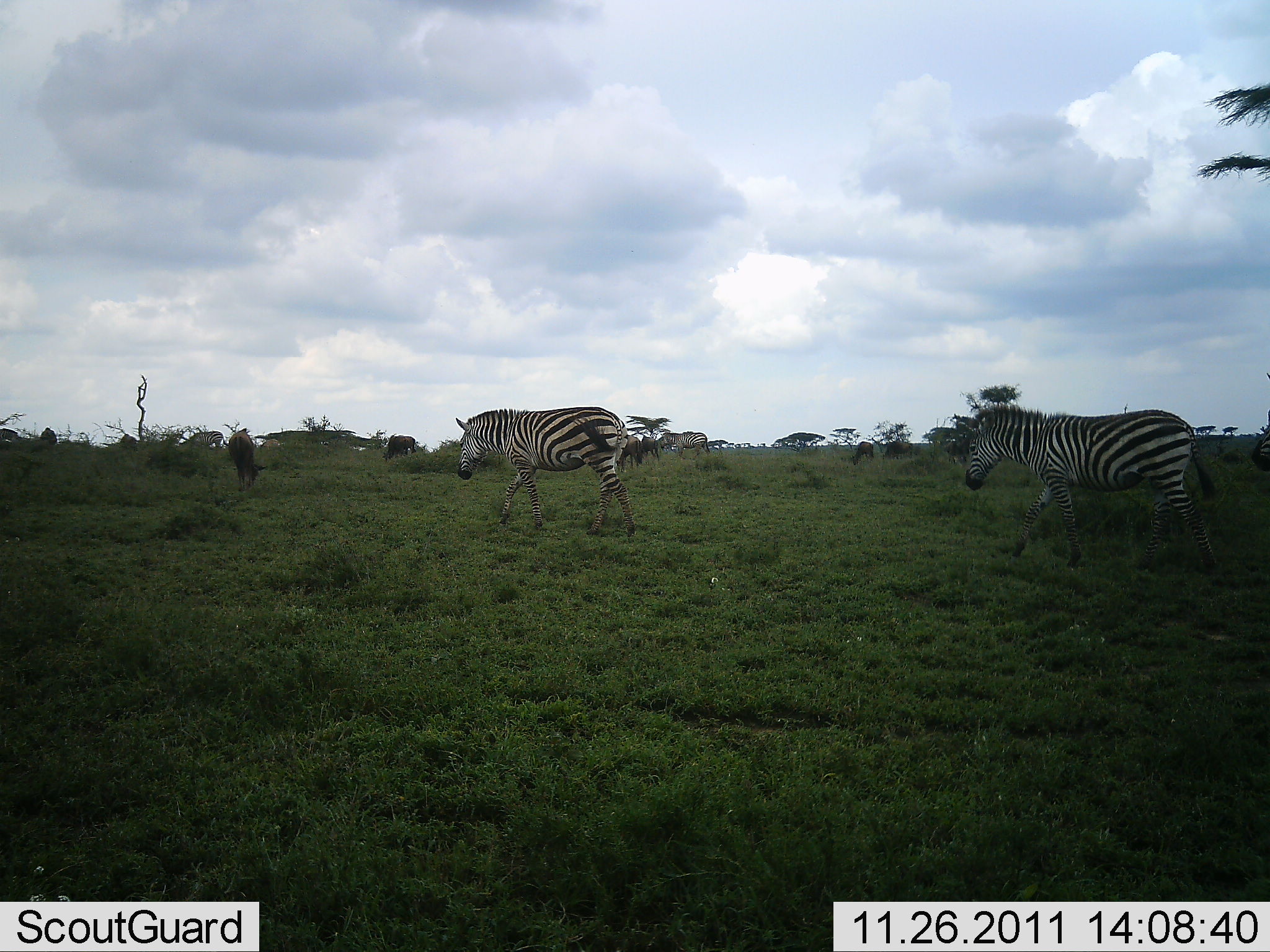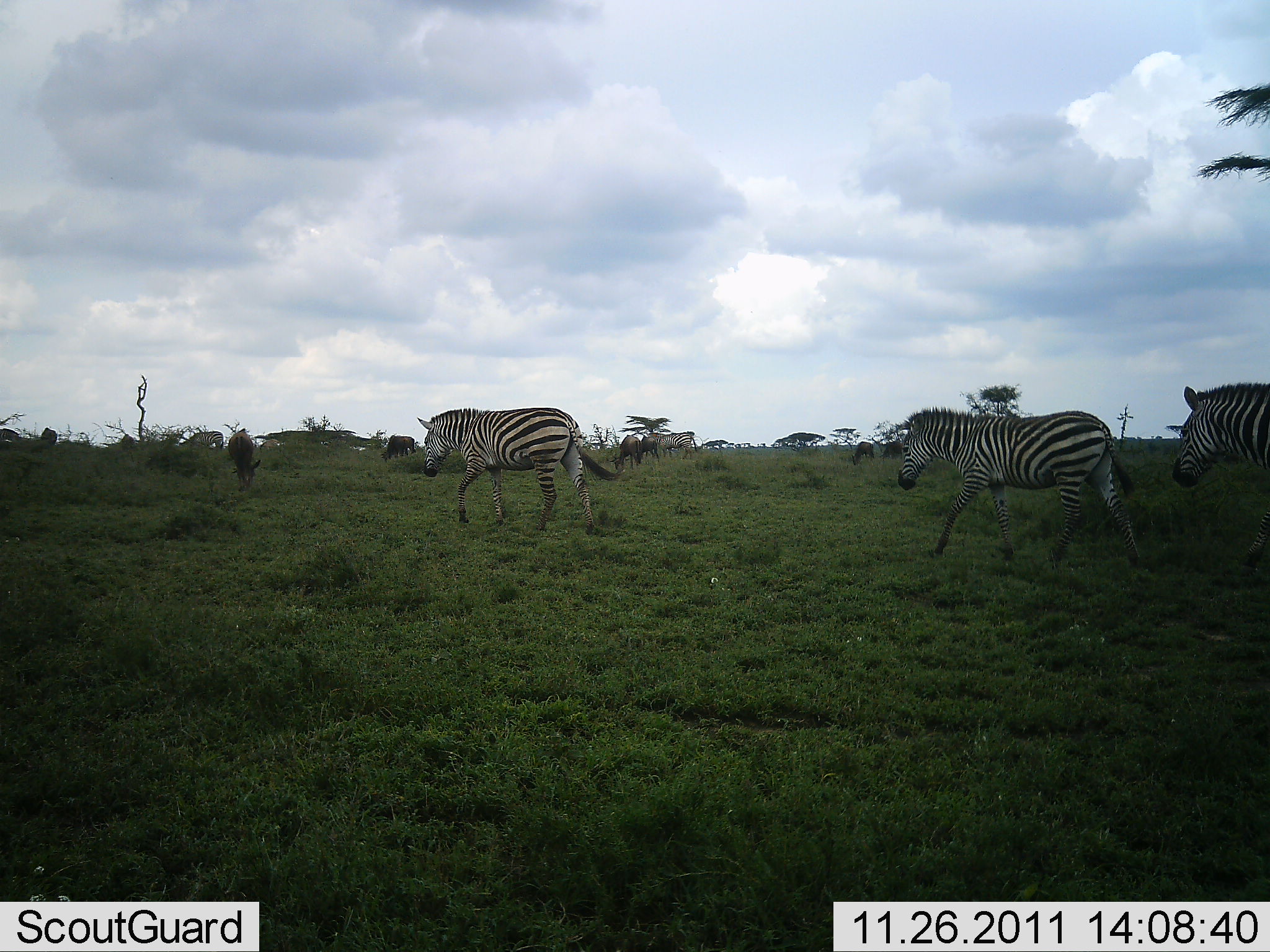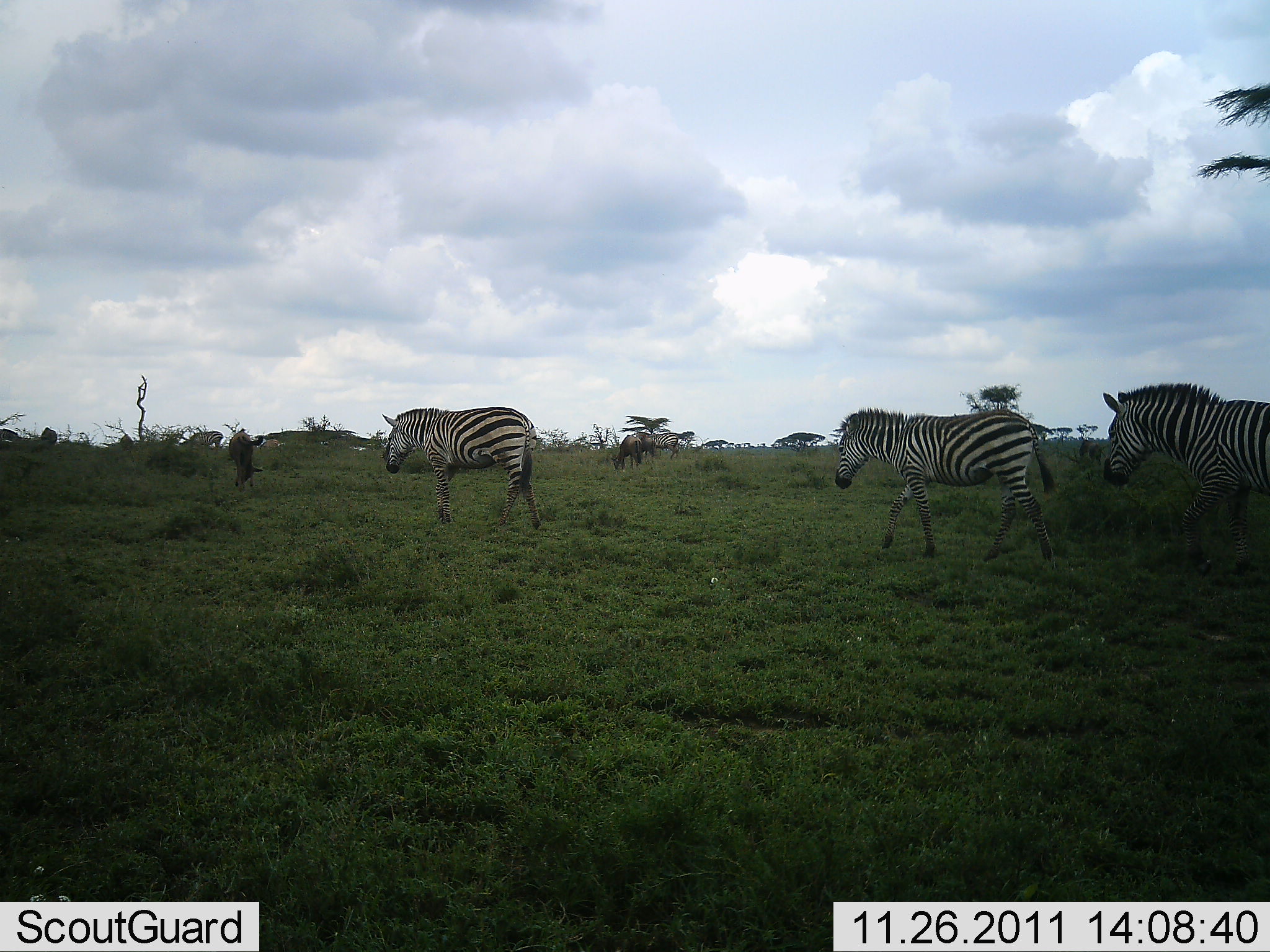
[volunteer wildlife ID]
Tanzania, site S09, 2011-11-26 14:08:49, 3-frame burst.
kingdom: Animalia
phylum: Chordata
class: Mammalia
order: Perissodactyla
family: Equidae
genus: Equus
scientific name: Equus quagga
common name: plains zebra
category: zebra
Zebra (plains zebra) (Equus quagga), count 3. Behavior (volunteer vote fractions): standing 13%, resting 0%, moving 93%, interacting 0%. Young present (vote fraction): 0%. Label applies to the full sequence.